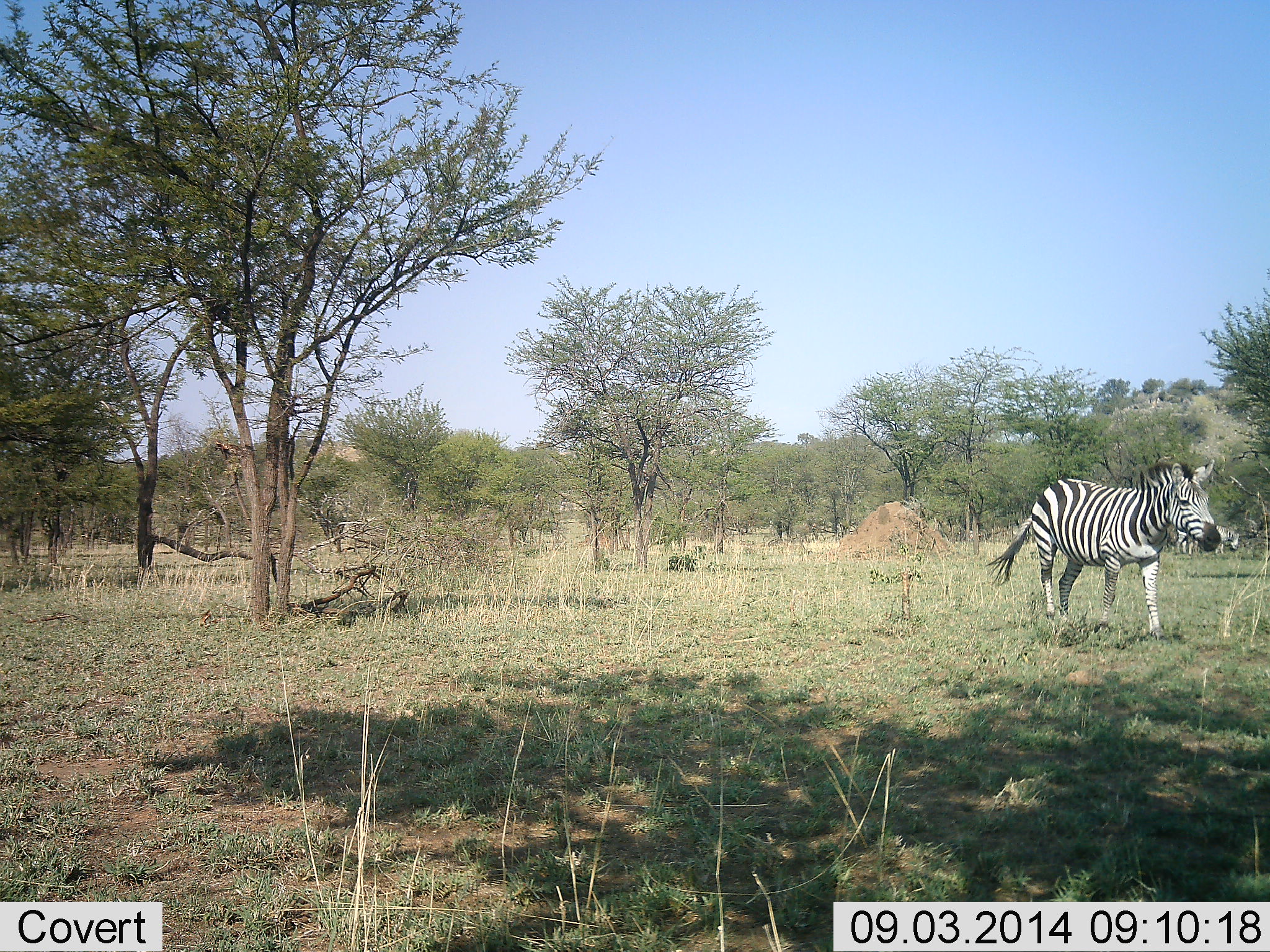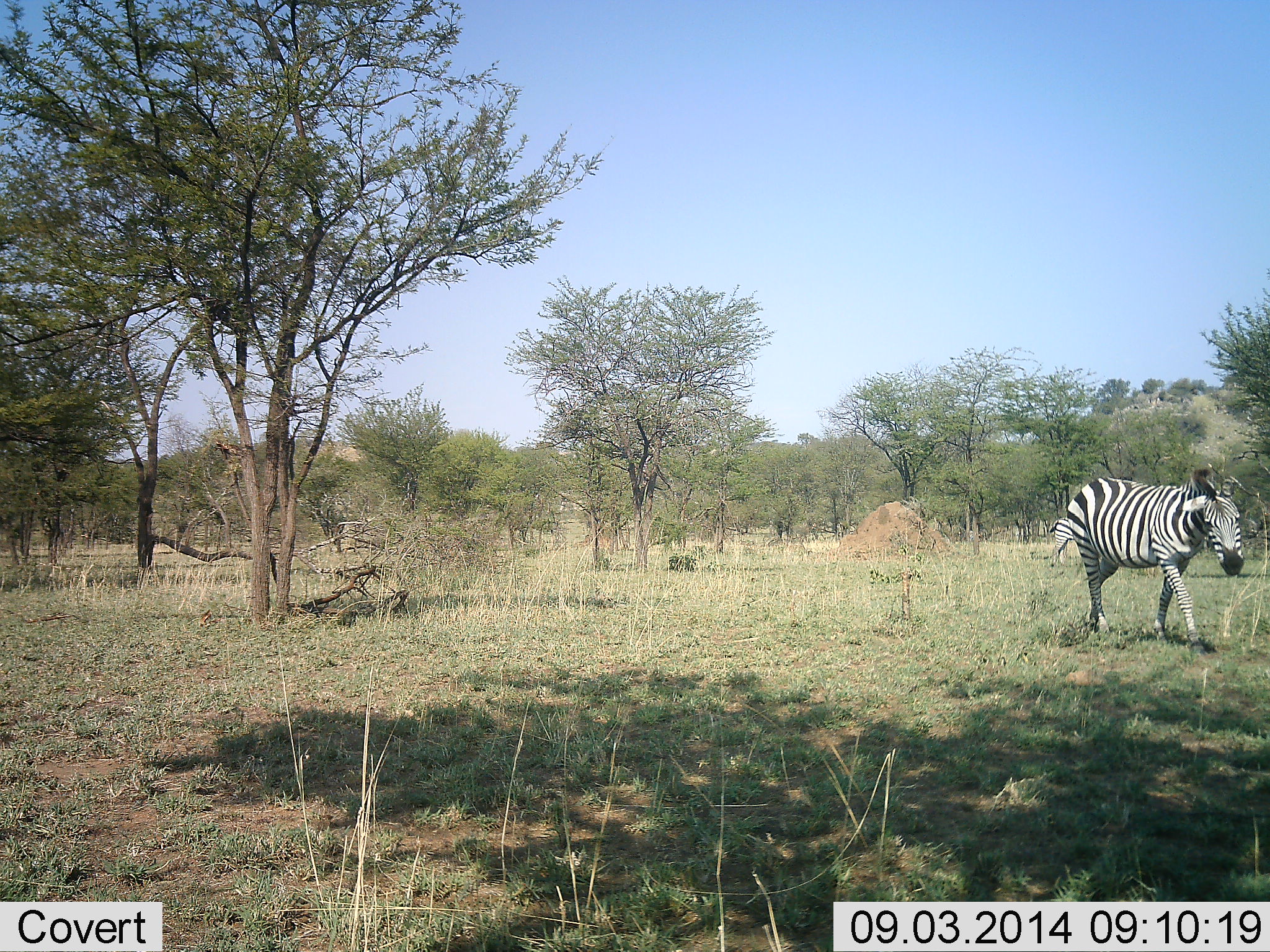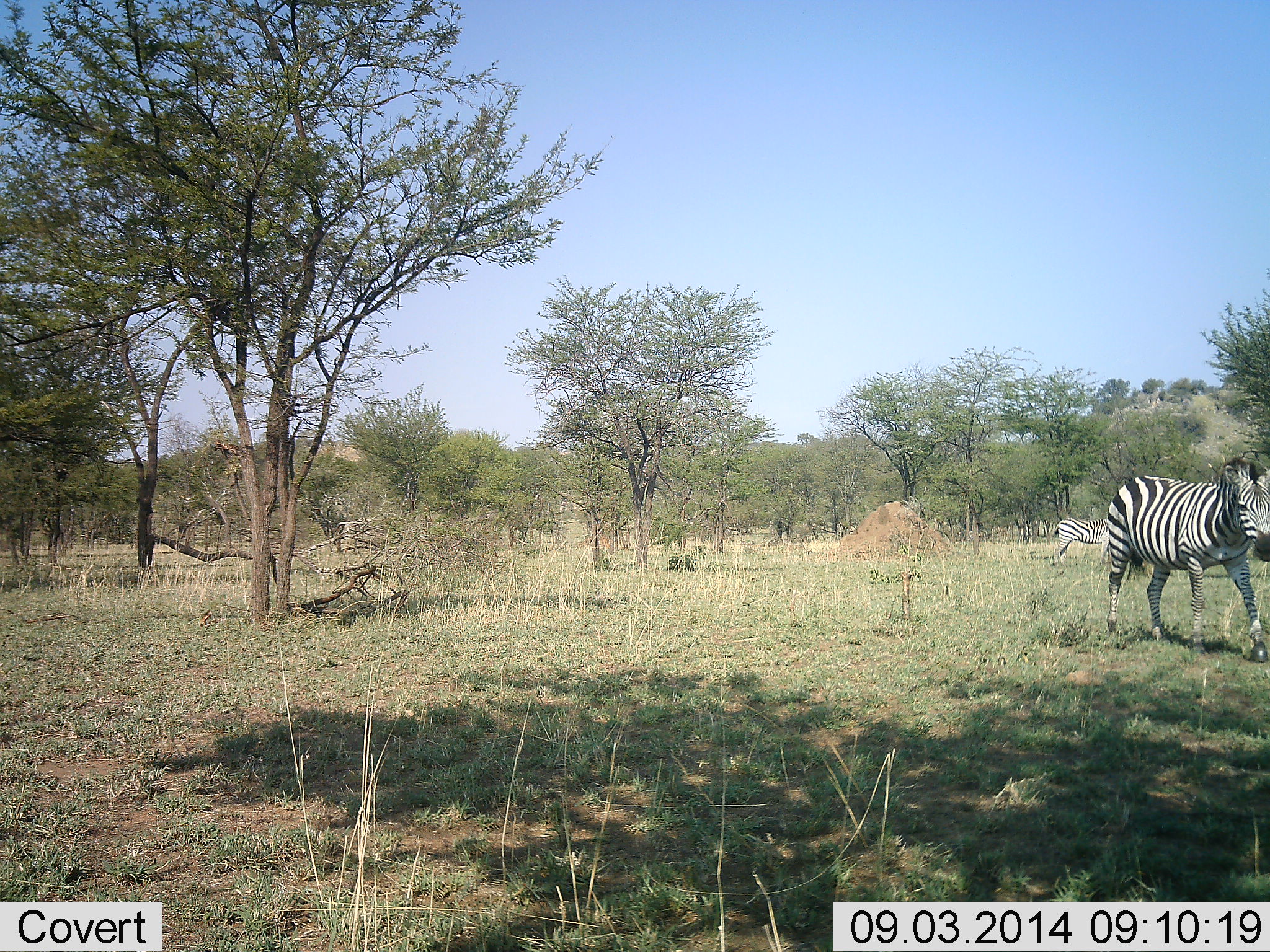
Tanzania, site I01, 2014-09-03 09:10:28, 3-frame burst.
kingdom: Animalia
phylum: Chordata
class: Mammalia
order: Perissodactyla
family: Equidae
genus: Equus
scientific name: Equus quagga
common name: plains zebra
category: zebra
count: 1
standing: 20%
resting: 0%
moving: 90%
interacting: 0%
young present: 0%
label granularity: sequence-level